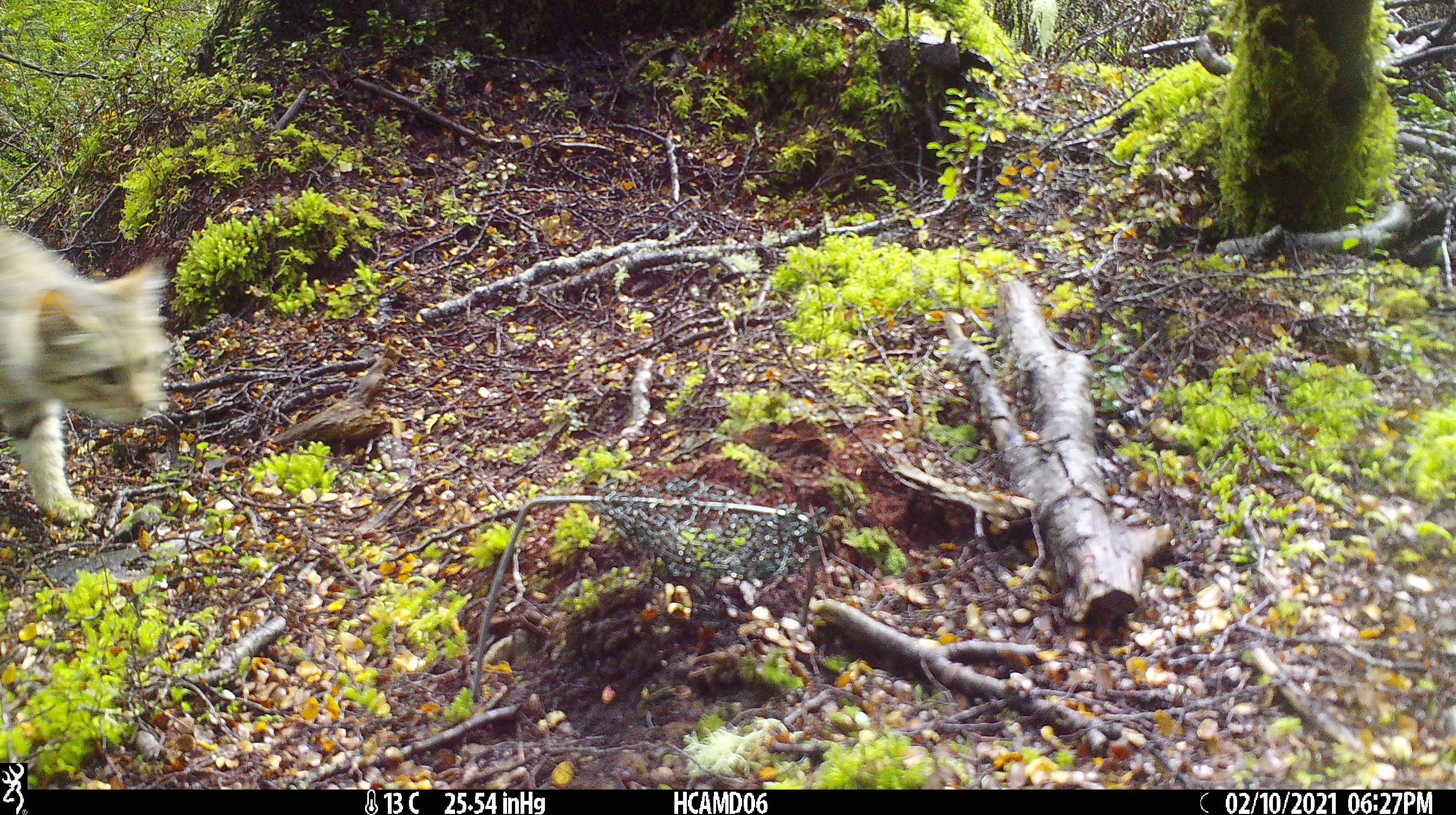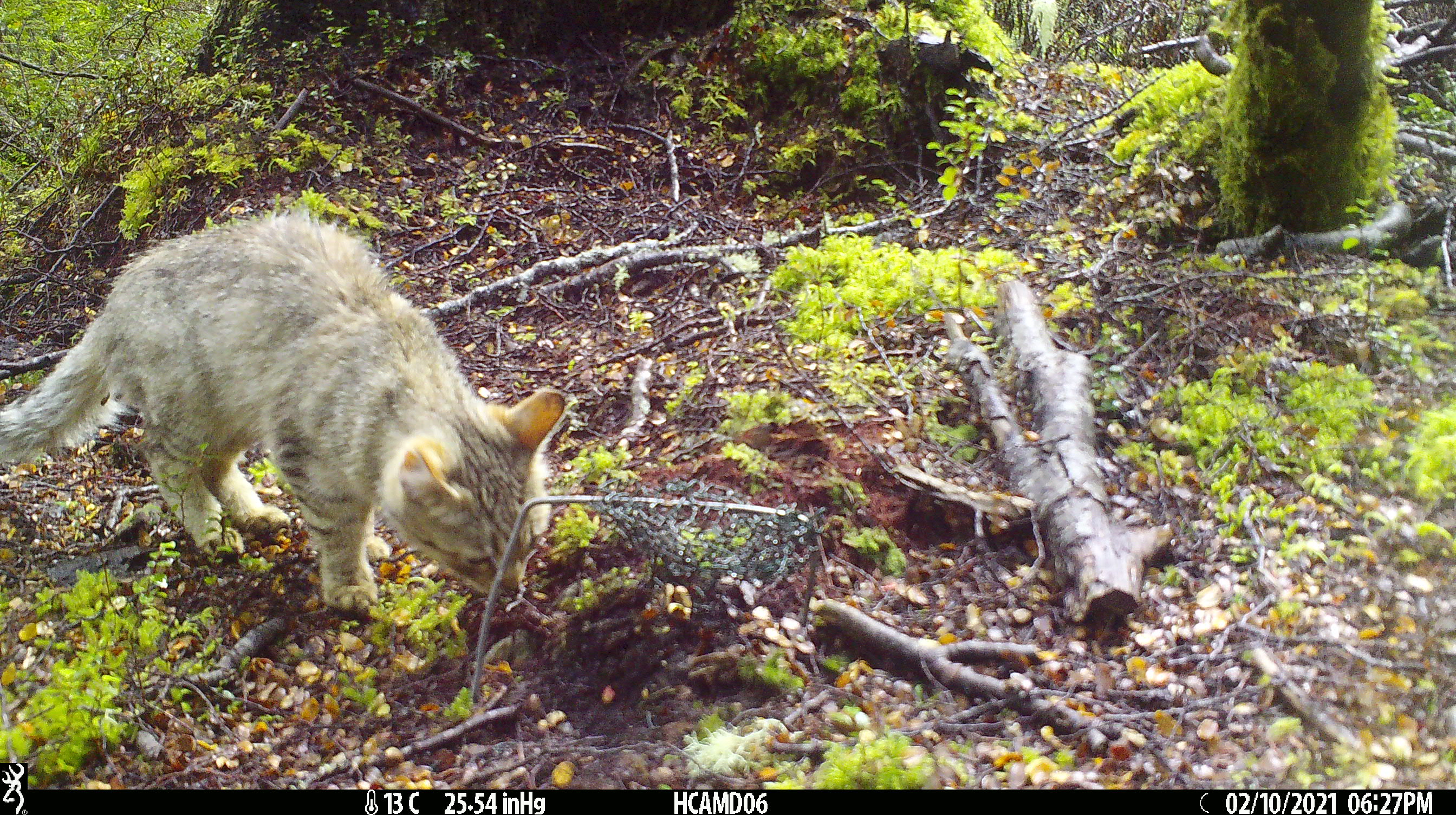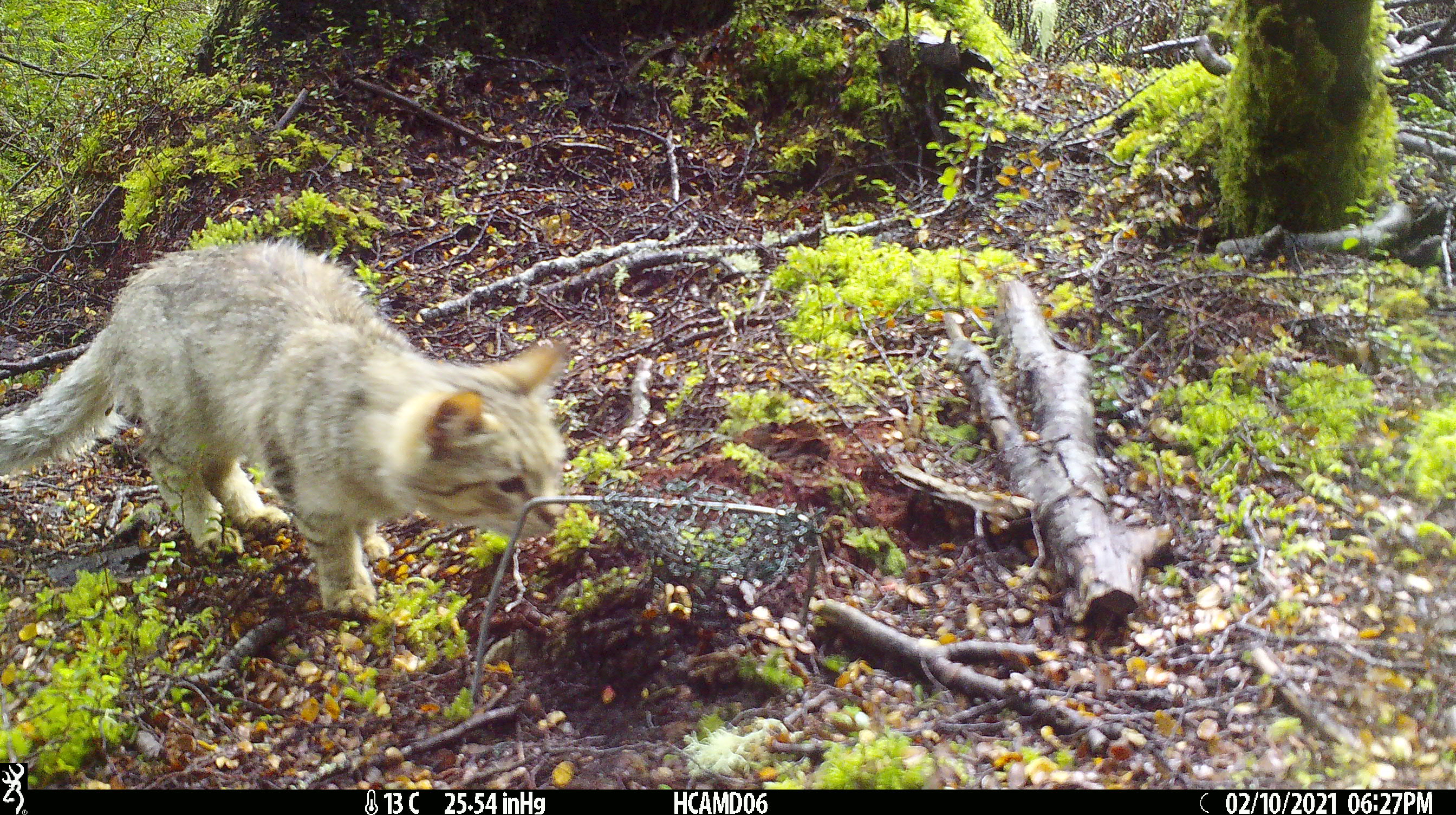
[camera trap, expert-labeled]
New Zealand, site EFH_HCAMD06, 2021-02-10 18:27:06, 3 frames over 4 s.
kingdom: Animalia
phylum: Chordata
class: Mammalia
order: Carnivora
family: Felidae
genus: Felis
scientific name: Felis catus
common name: domestic cat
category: cat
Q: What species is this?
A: Cat (domestic cat) (Felis catus).